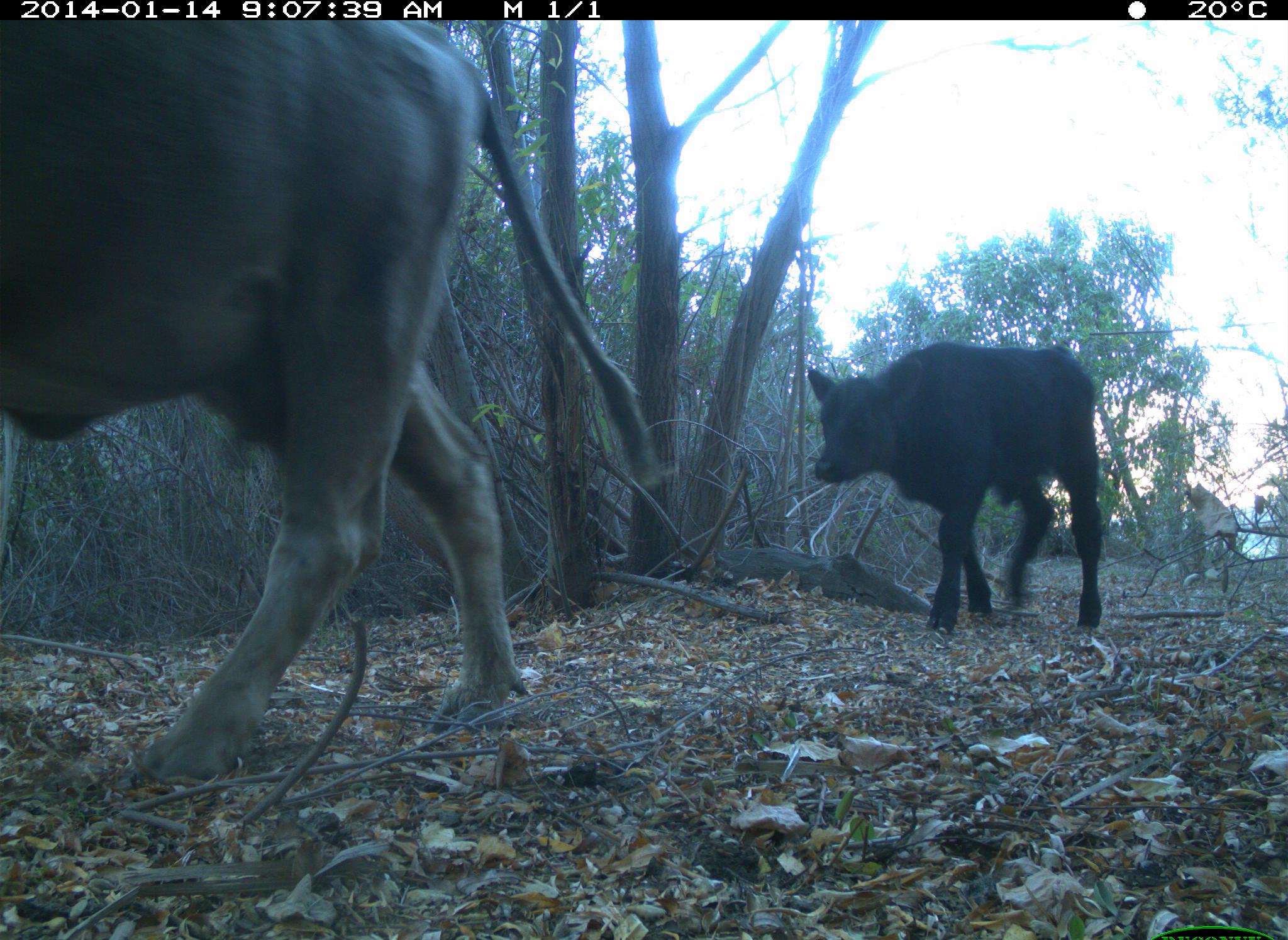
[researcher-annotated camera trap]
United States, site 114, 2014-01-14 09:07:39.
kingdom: Animalia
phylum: Chordata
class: Mammalia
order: Artiodactyla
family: Bovidae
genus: Bos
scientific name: Bos taurus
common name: cow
Cow (Bos taurus).